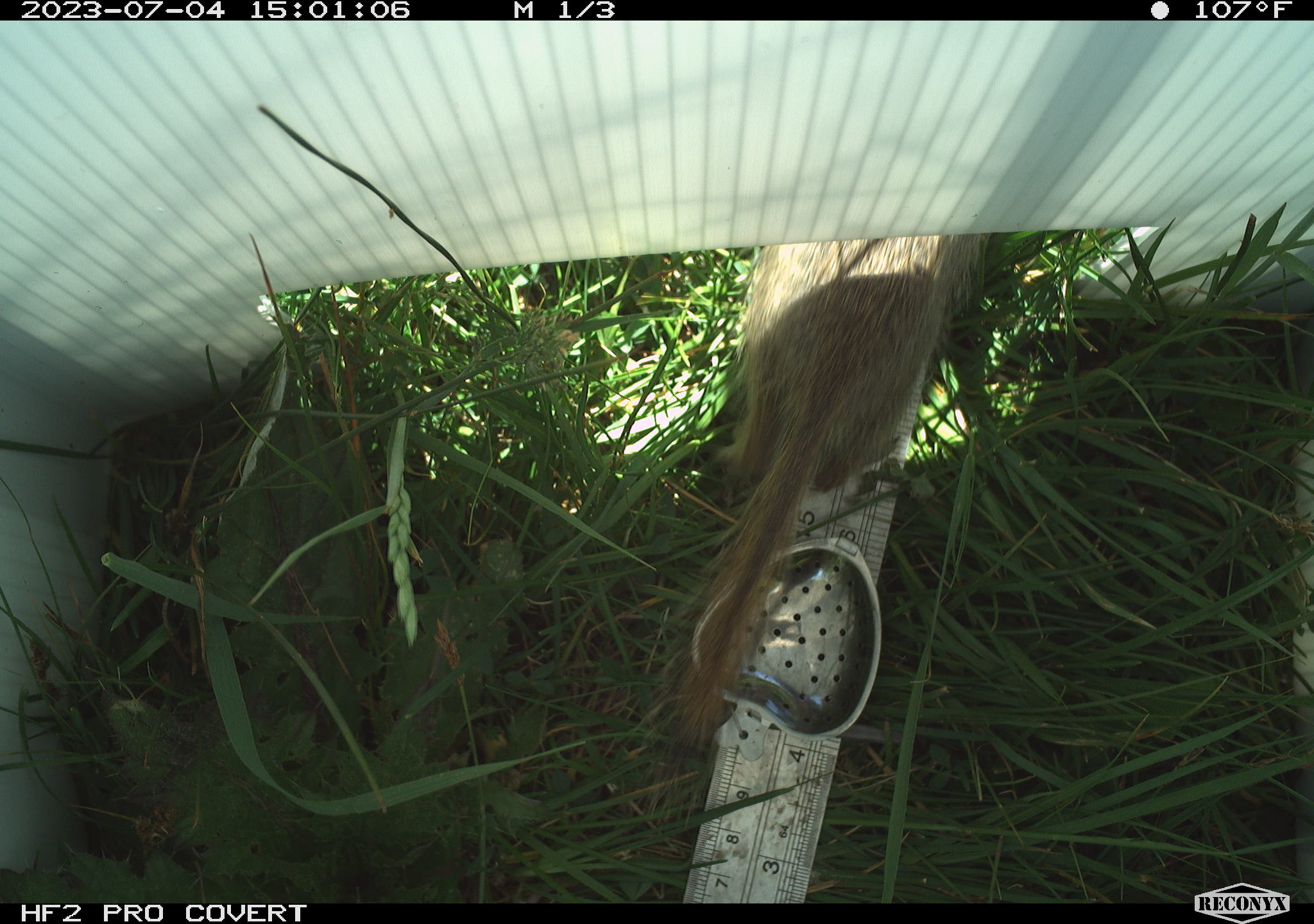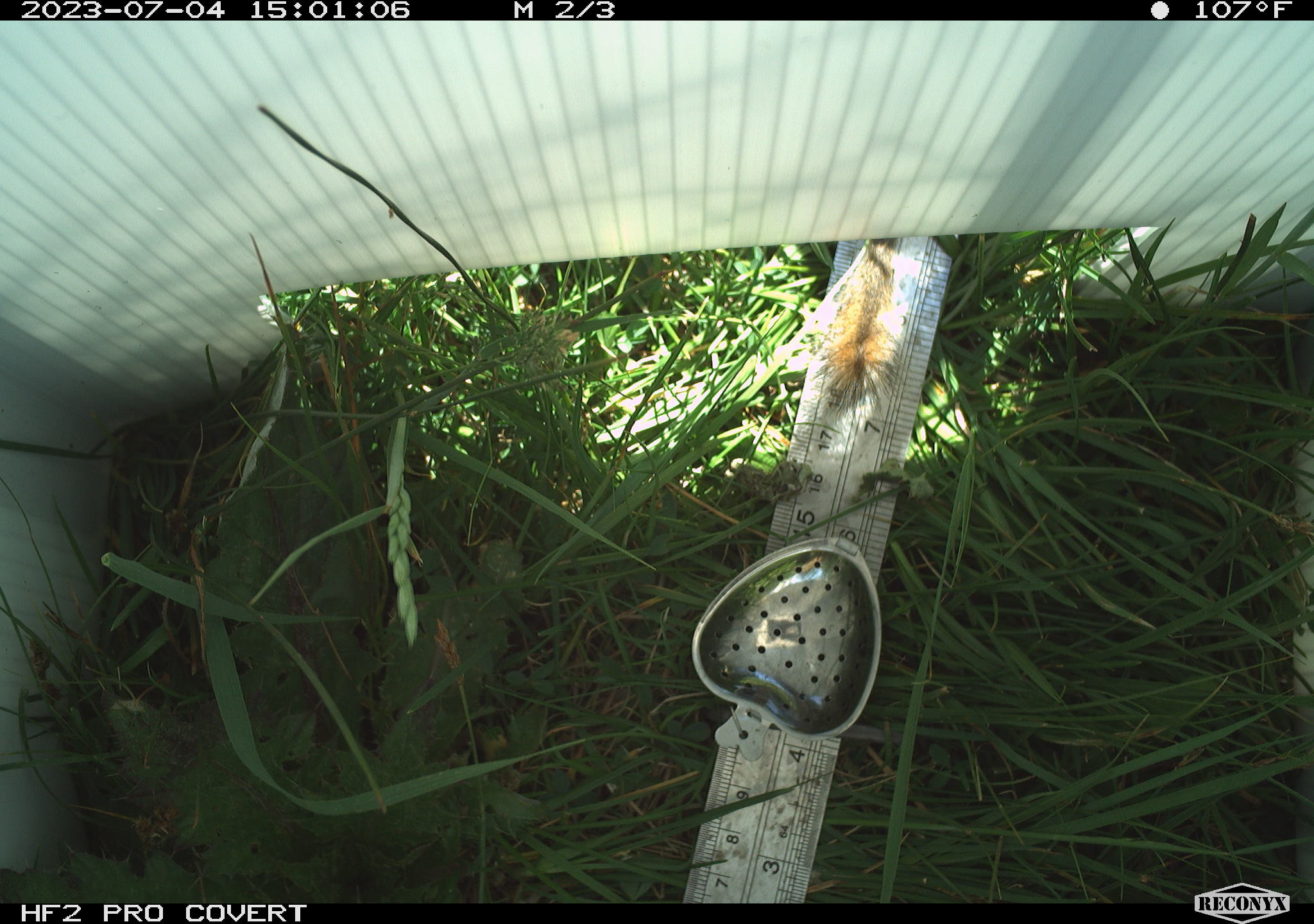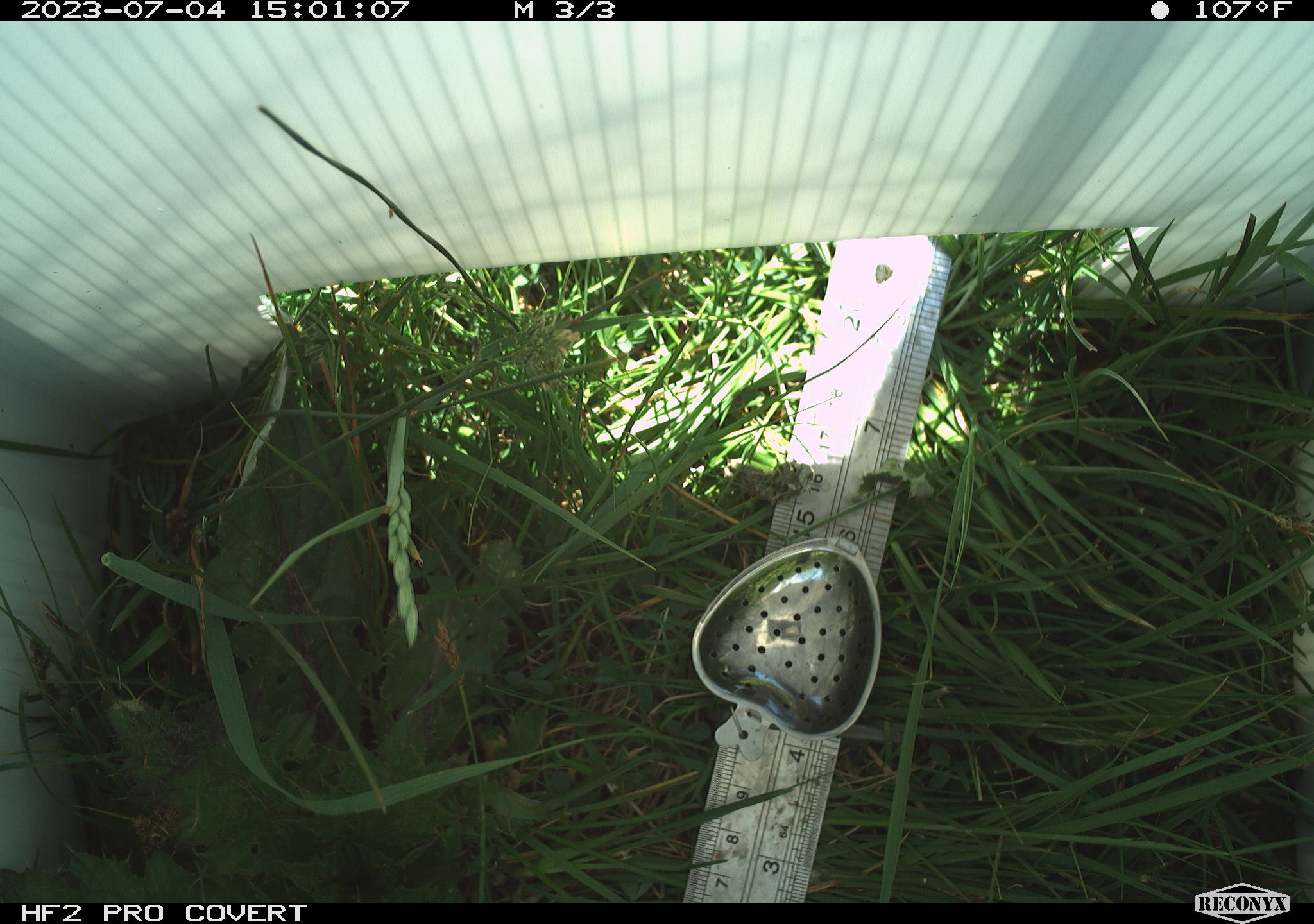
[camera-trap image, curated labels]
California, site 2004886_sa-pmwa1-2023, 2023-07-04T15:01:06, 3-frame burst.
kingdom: Animalia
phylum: Chordata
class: Mammalia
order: Rodentia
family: Sciuridae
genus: Urocitellus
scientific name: Urocitellus beldingi beldingi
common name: belding's ground squirrel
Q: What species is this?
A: Belding's ground squirrel (Urocitellus beldingi beldingi).